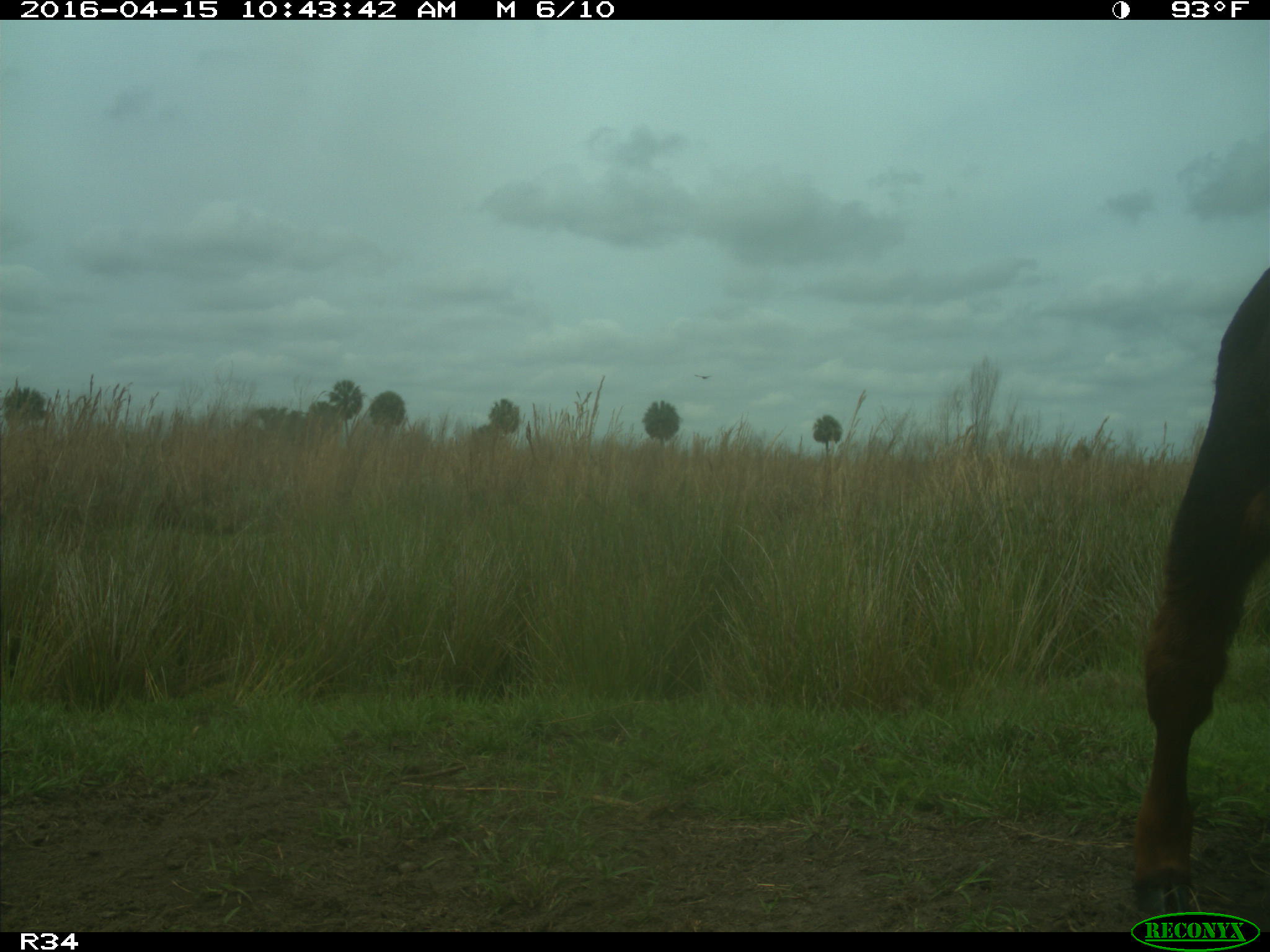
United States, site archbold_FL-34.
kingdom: Animalia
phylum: Chordata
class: Mammalia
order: Artiodactyla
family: Bovidae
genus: Bos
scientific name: Bos taurus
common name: domestic cow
Bos taurus (domestic cow).